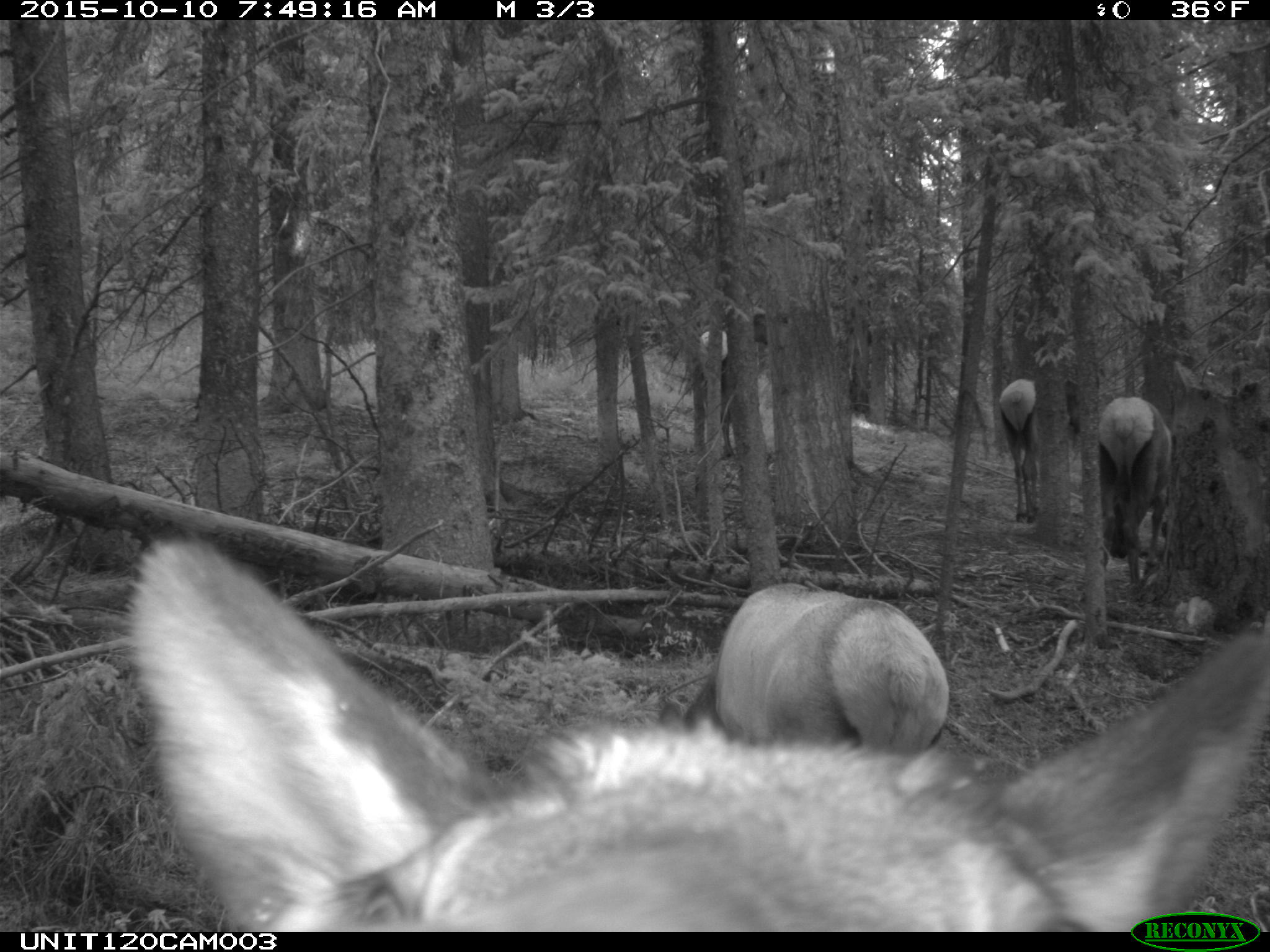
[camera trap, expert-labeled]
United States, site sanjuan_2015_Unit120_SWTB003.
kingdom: Animalia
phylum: Chordata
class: Mammalia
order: Artiodactyla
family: Cervidae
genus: Cervus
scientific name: Cervus elaphus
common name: red deer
Cervus elaphus (red deer).